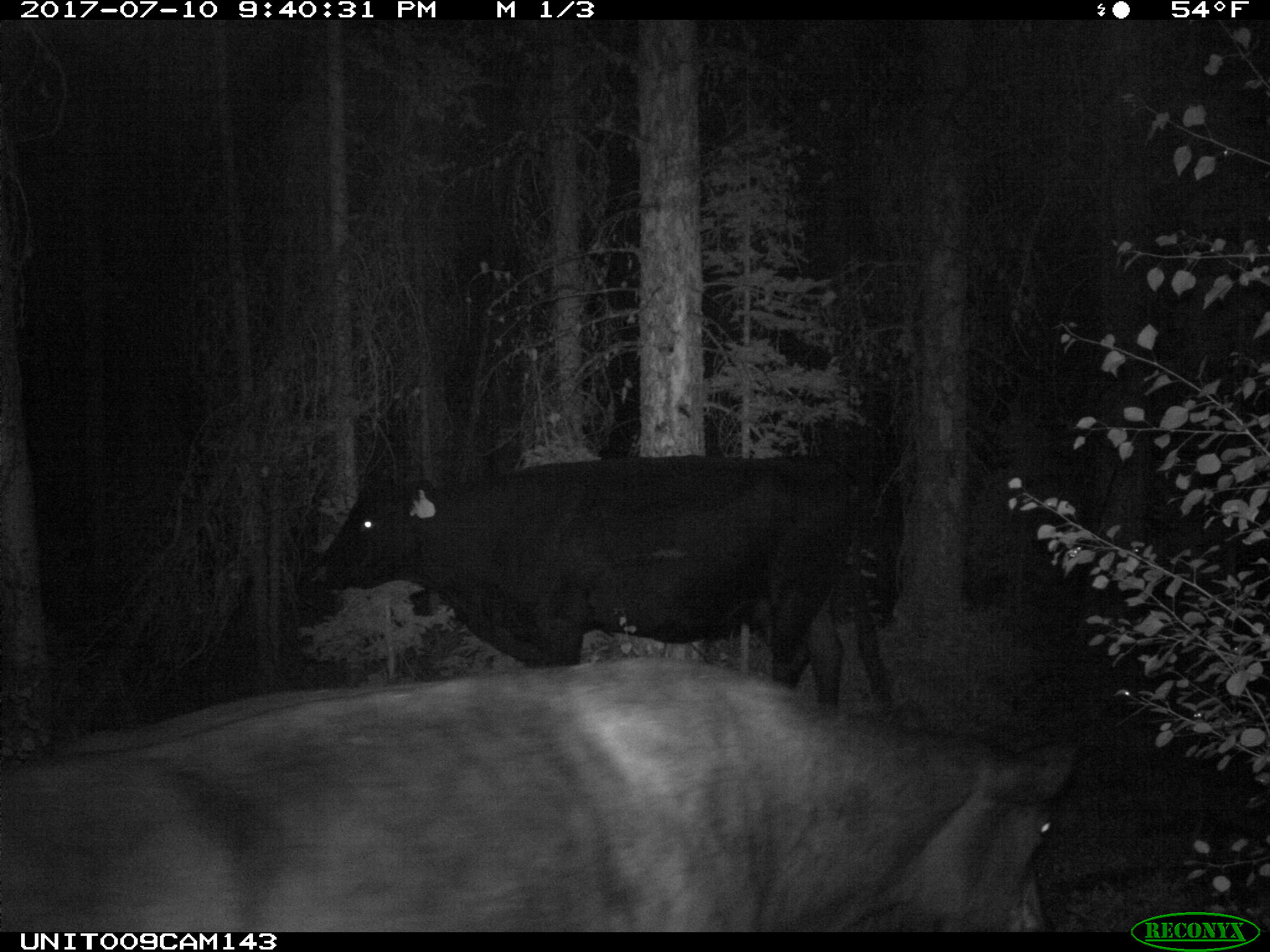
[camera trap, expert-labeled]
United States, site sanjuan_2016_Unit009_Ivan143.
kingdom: Animalia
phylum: Chordata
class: Mammalia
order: Artiodactyla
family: Bovidae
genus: Bos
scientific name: Bos taurus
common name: domestic cow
Bos taurus (domestic cow).